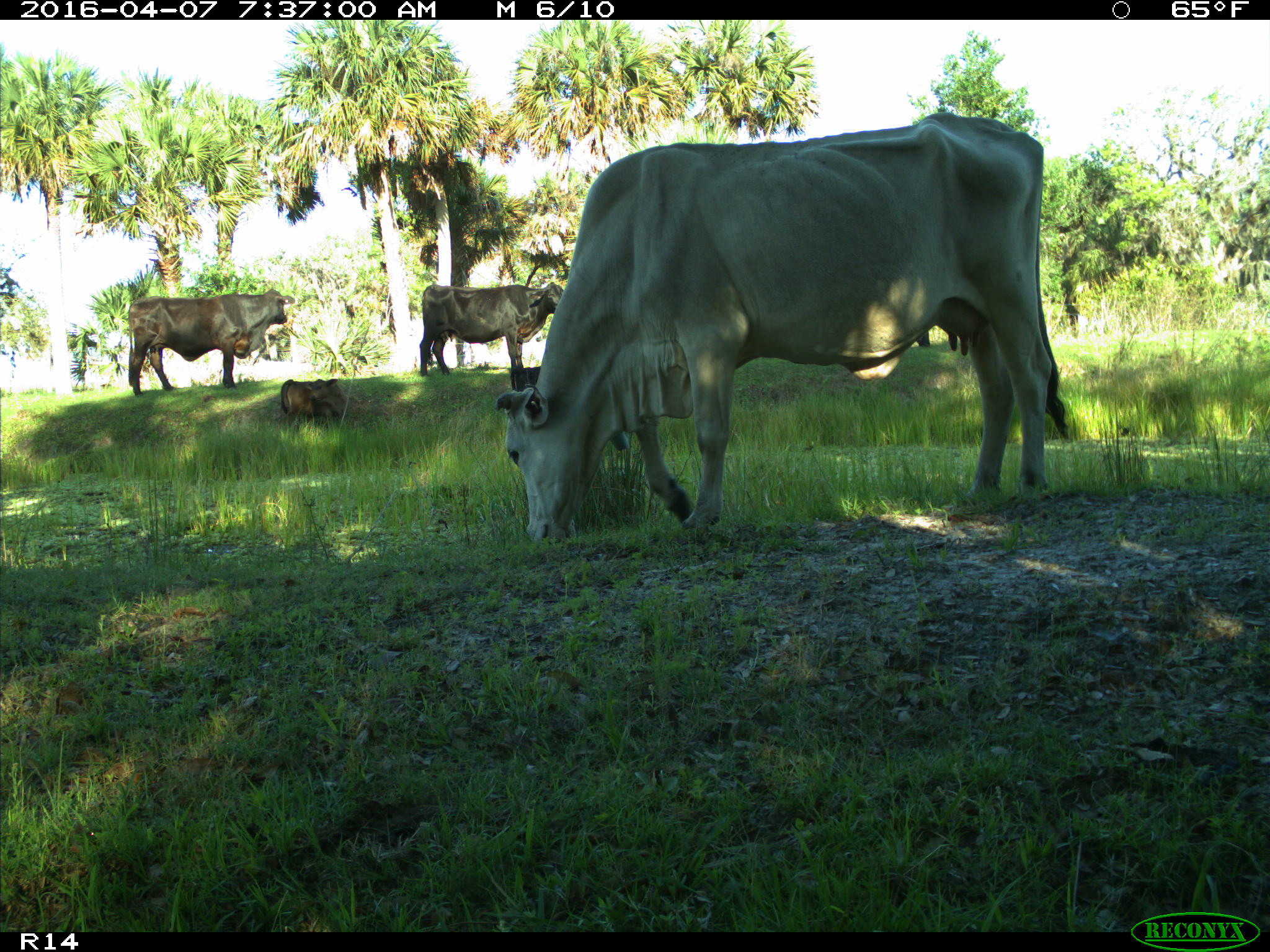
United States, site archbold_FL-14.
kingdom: Animalia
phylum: Chordata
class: Mammalia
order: Artiodactyla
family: Bovidae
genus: Bos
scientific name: Bos taurus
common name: domestic cow